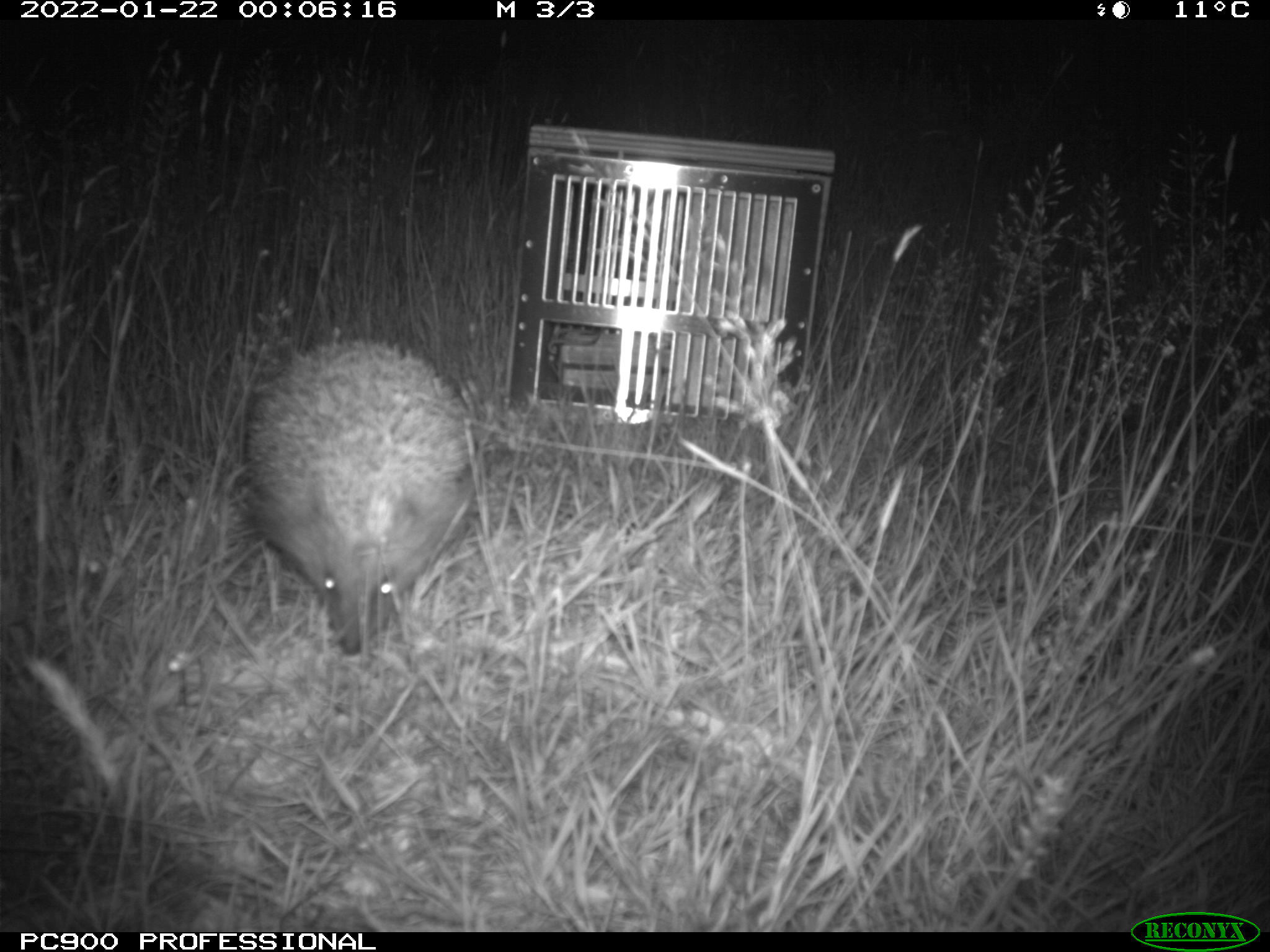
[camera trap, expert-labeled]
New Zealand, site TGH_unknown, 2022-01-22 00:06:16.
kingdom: Animalia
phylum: Chordata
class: Mammalia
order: Eulipotyphla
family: Erinaceidae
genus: Erinaceus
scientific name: Erinaceus europaeus europaeus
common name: european hedgehog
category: hedgehog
Hedgehog (european hedgehog) (Erinaceus europaeus europaeus).